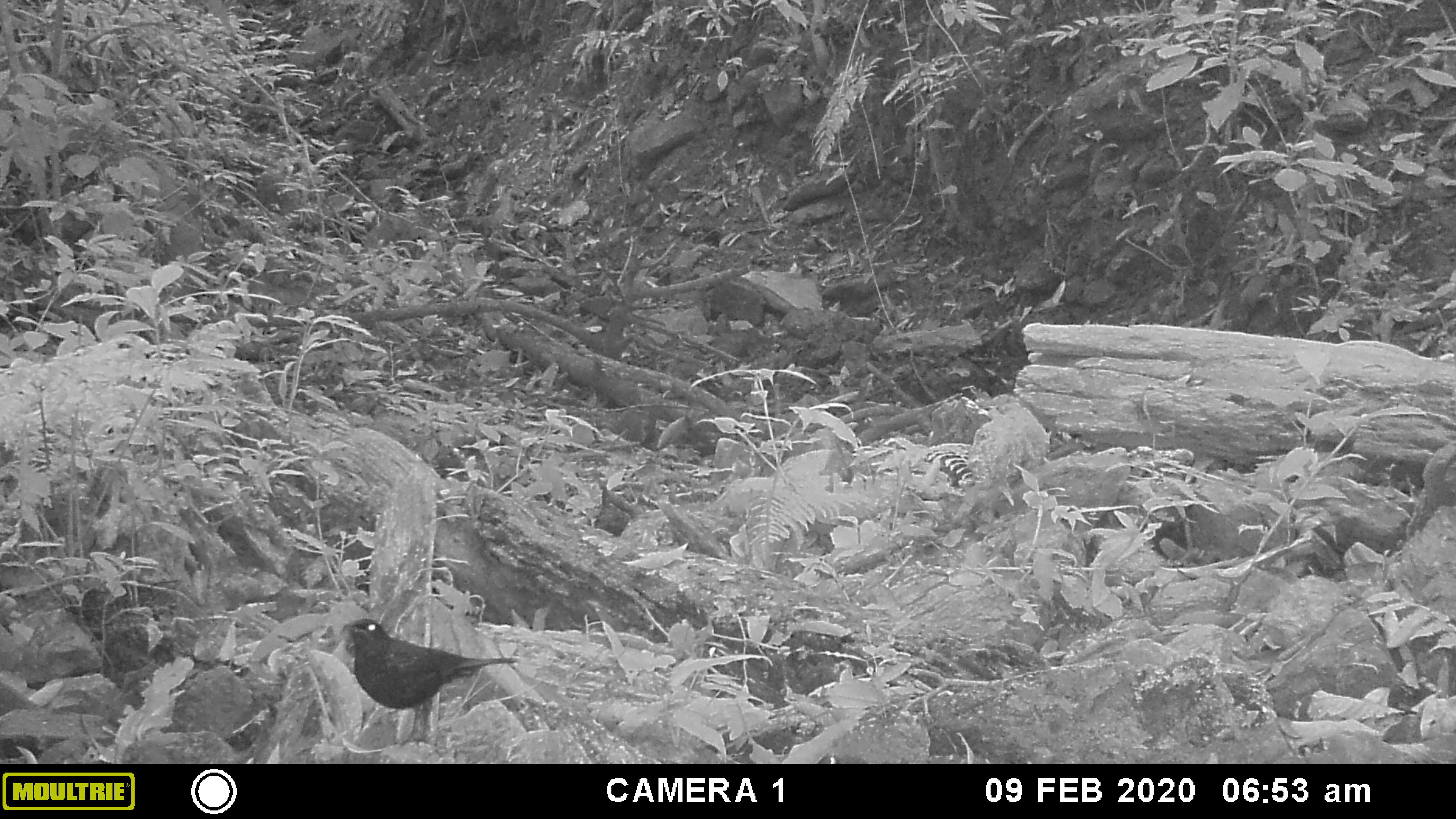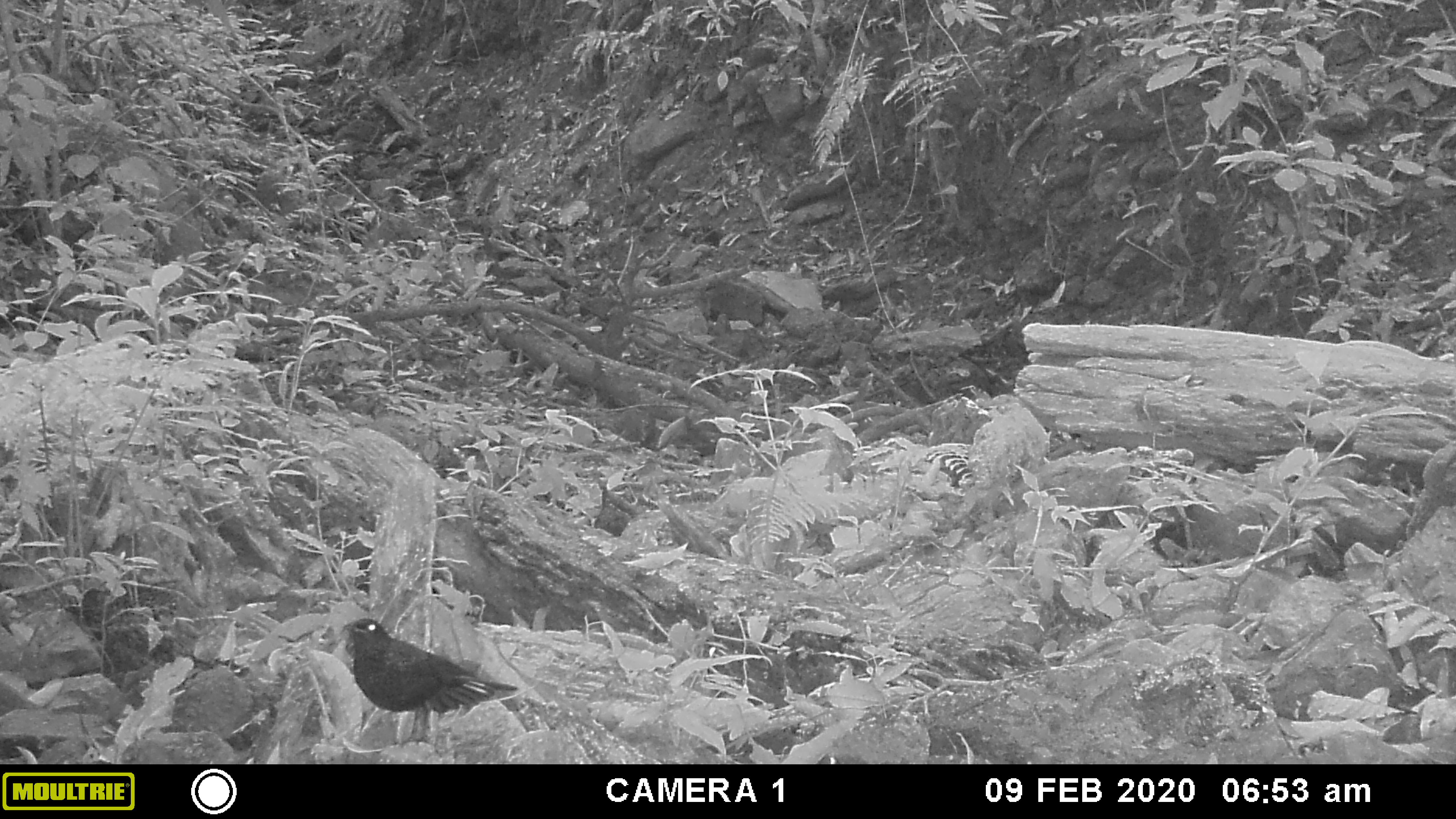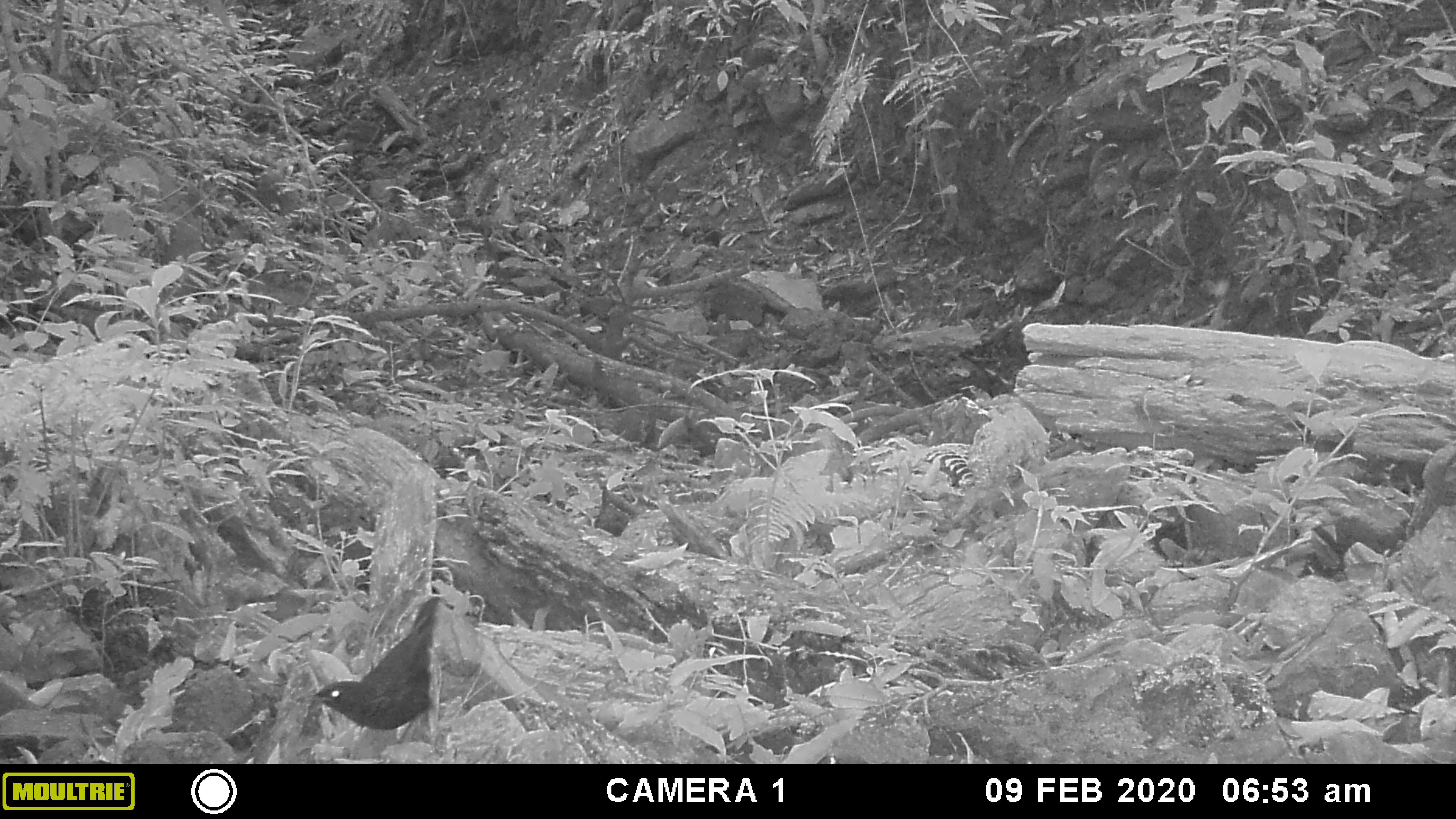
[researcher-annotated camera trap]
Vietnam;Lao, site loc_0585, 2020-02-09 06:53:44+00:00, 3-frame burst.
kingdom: Animalia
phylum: Chordata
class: Aves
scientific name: Aves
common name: bird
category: unidentified bird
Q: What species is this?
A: Unidentified bird (bird) (Aves).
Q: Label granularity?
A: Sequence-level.